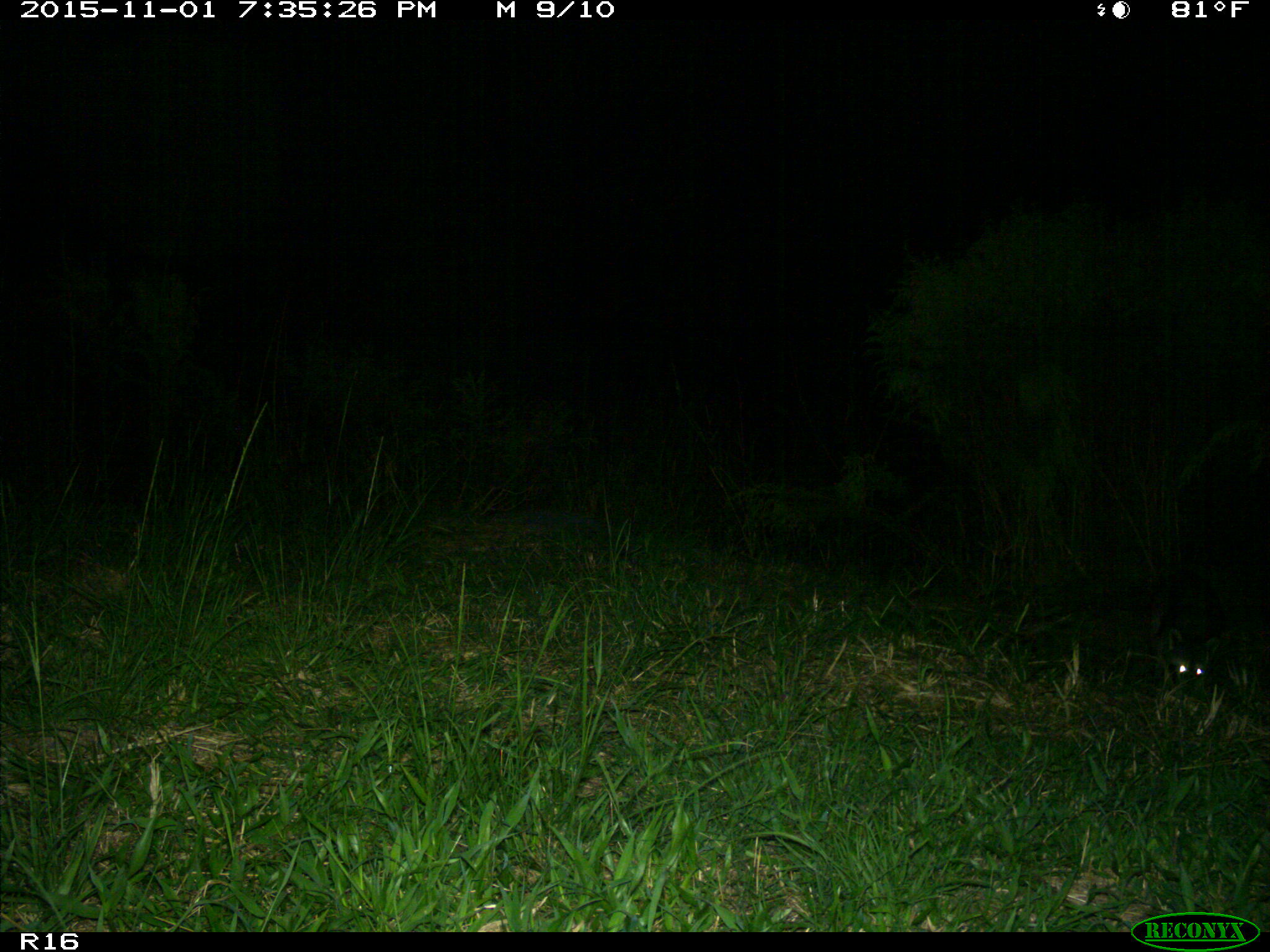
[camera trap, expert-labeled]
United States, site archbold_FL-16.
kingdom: Animalia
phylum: Chordata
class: Mammalia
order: Carnivora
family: Procyonidae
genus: Procyon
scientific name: Procyon lotor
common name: common raccoon